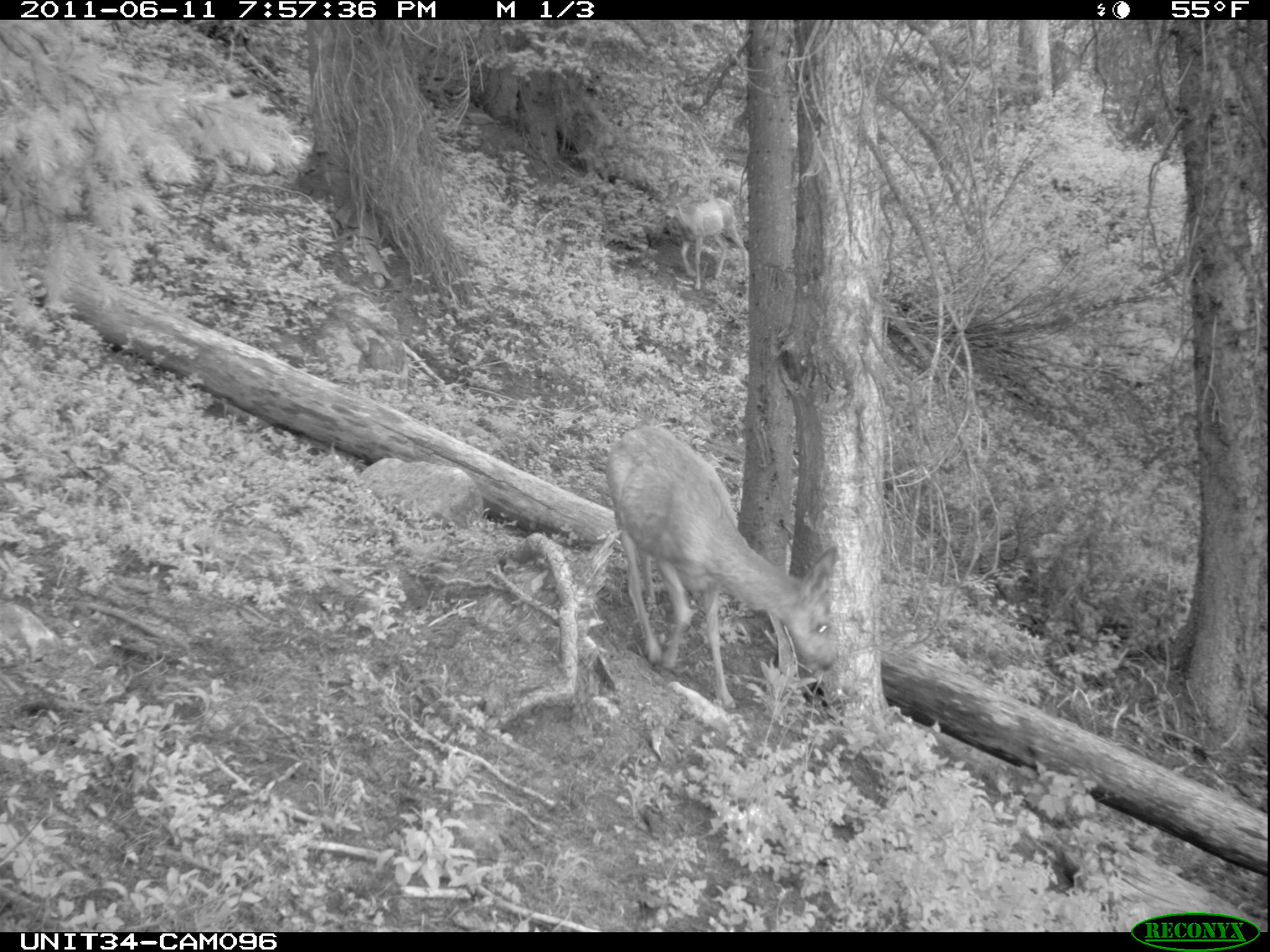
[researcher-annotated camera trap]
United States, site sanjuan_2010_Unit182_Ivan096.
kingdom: Animalia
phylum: Chordata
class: Mammalia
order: Artiodactyla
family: Cervidae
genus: Odocoileus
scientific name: Odocoileus hemionus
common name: mule deer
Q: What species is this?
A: Odocoileus hemionus (mule deer).